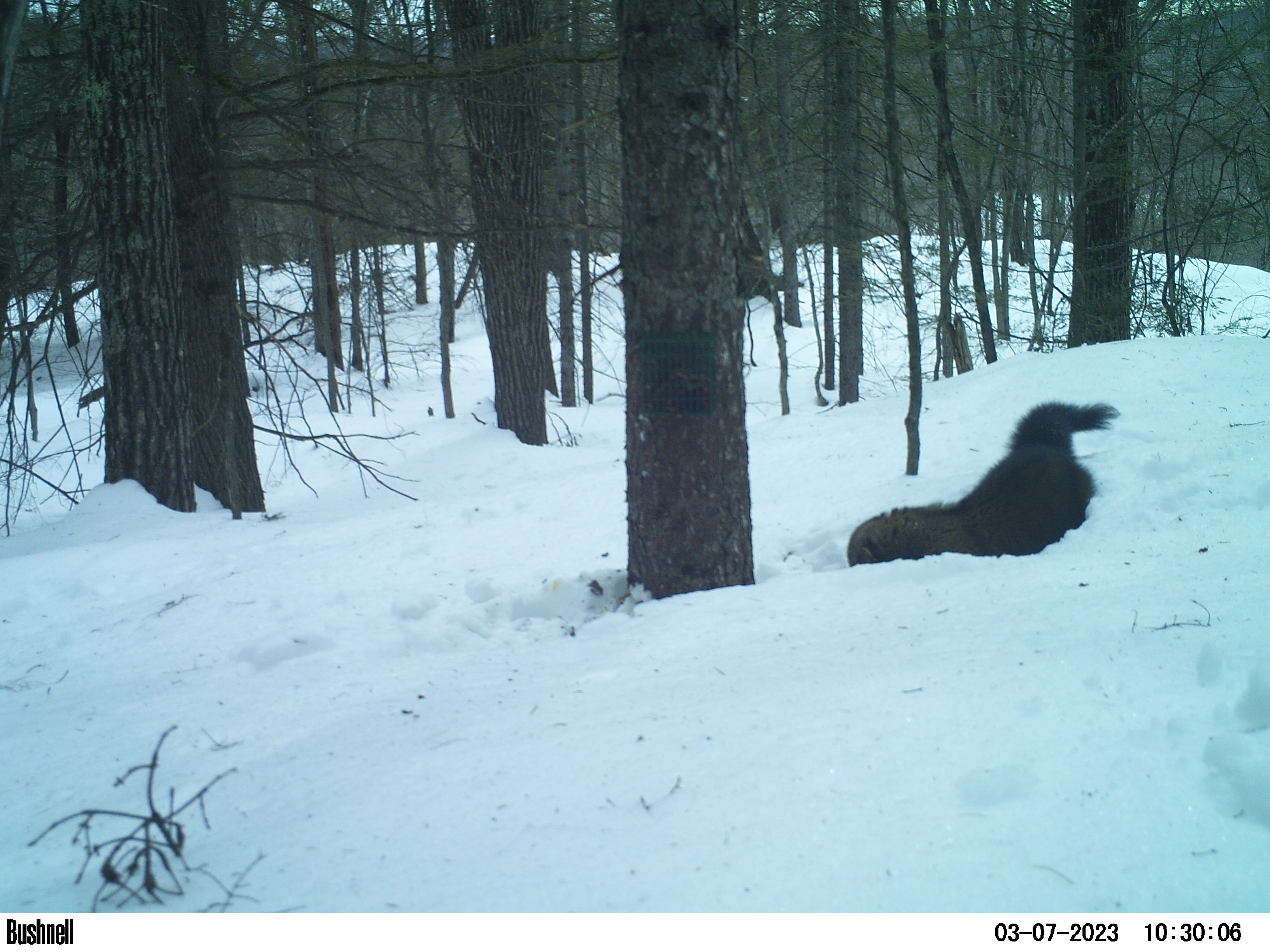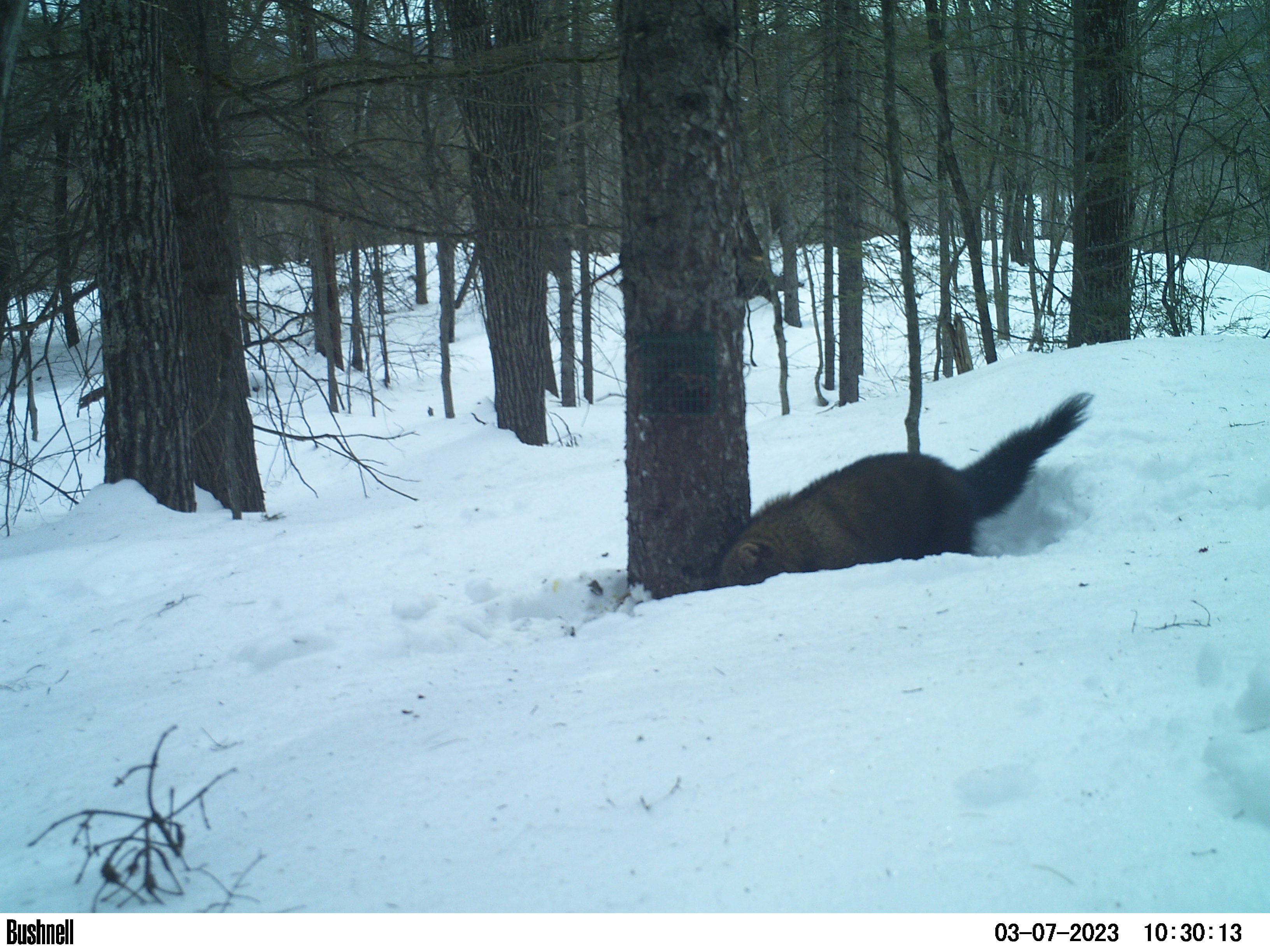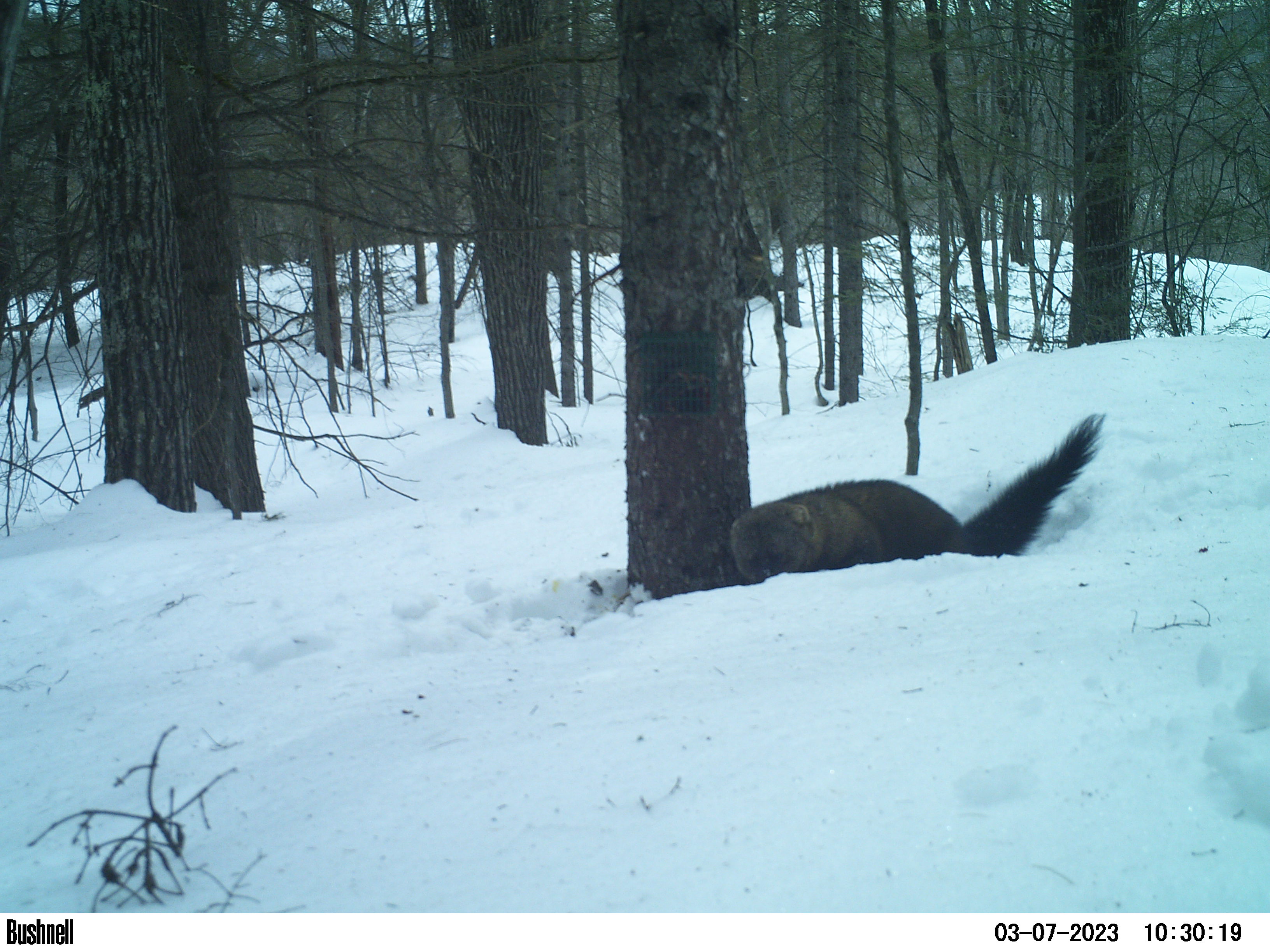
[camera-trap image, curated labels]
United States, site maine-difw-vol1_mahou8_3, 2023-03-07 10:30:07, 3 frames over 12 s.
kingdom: Animalia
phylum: Chordata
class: Mammalia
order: Carnivora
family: Mustelidae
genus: Pekania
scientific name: Pekania pennanti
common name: fisher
Fisher (Pekania pennanti).